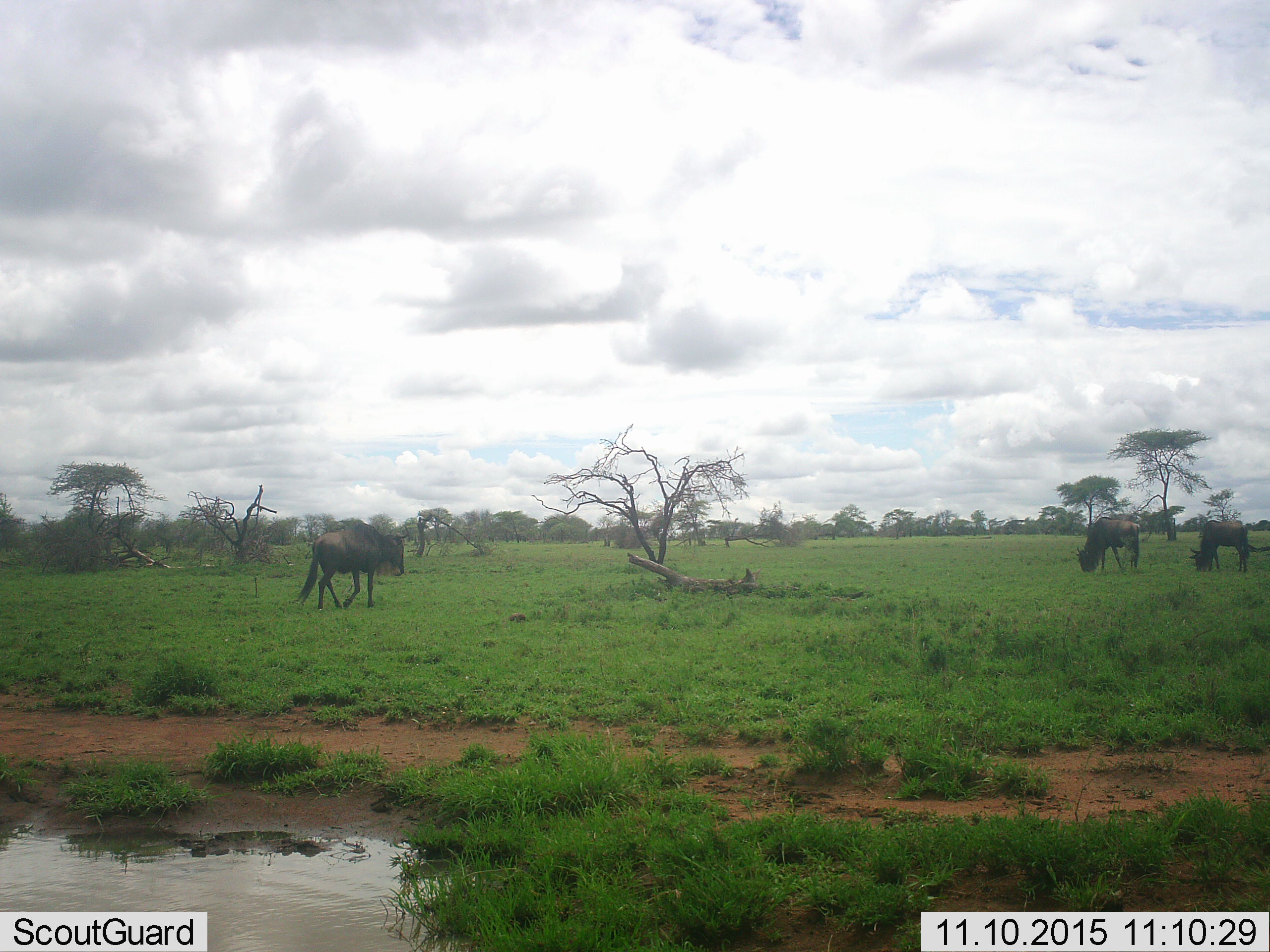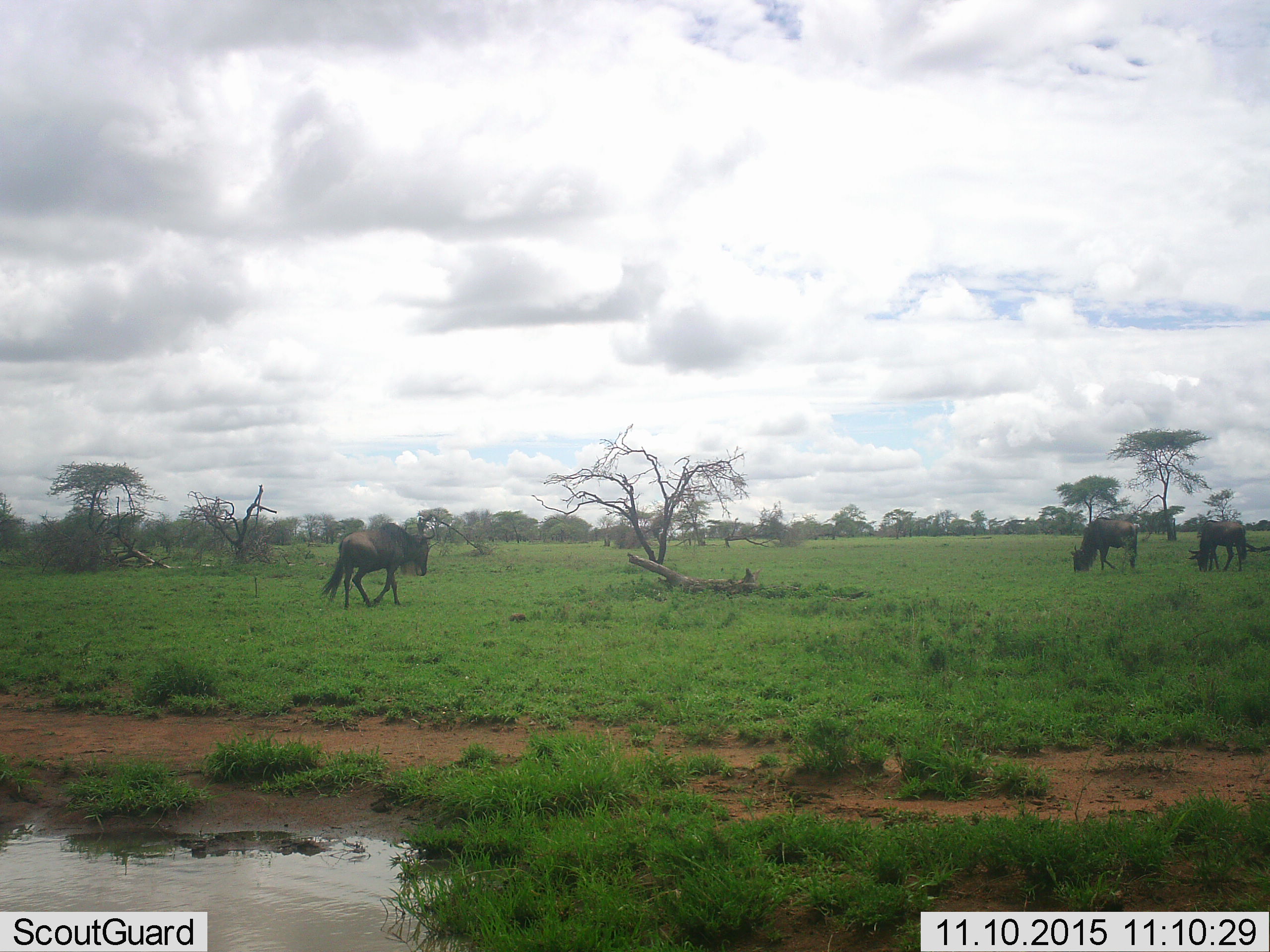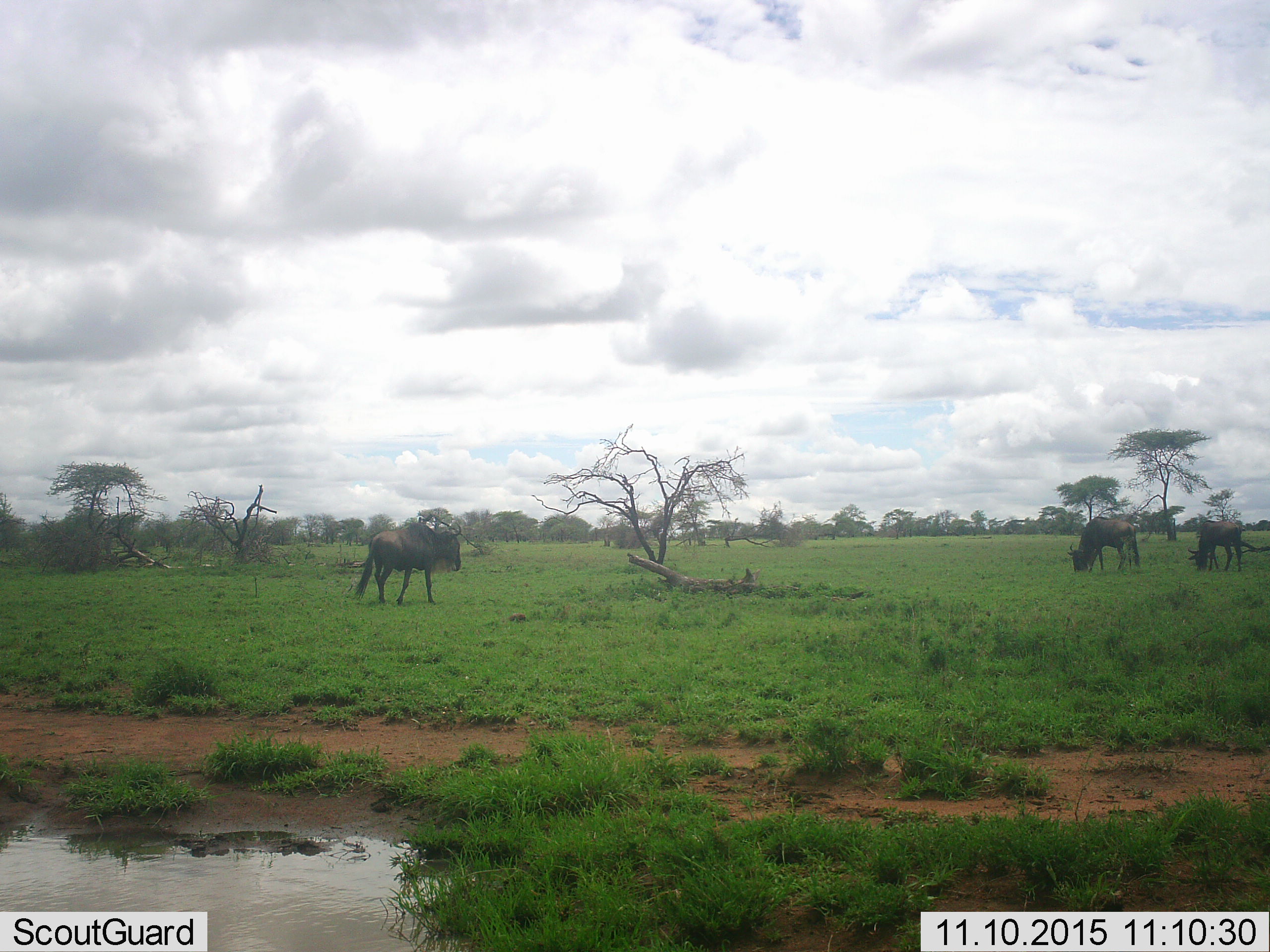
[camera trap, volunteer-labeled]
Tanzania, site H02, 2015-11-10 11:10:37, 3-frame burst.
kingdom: Animalia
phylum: Chordata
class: Mammalia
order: Artiodactyla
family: Bovidae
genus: Connochaetes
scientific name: Connochaetes taurinus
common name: blue wildebeest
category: wildebeest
Wildebeest (blue wildebeest) (Connochaetes taurinus), count 3. Behavior (volunteer vote fractions): standing 38%, resting 0%, moving 75%, interacting 0%. Young present (vote fraction): 0%. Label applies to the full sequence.